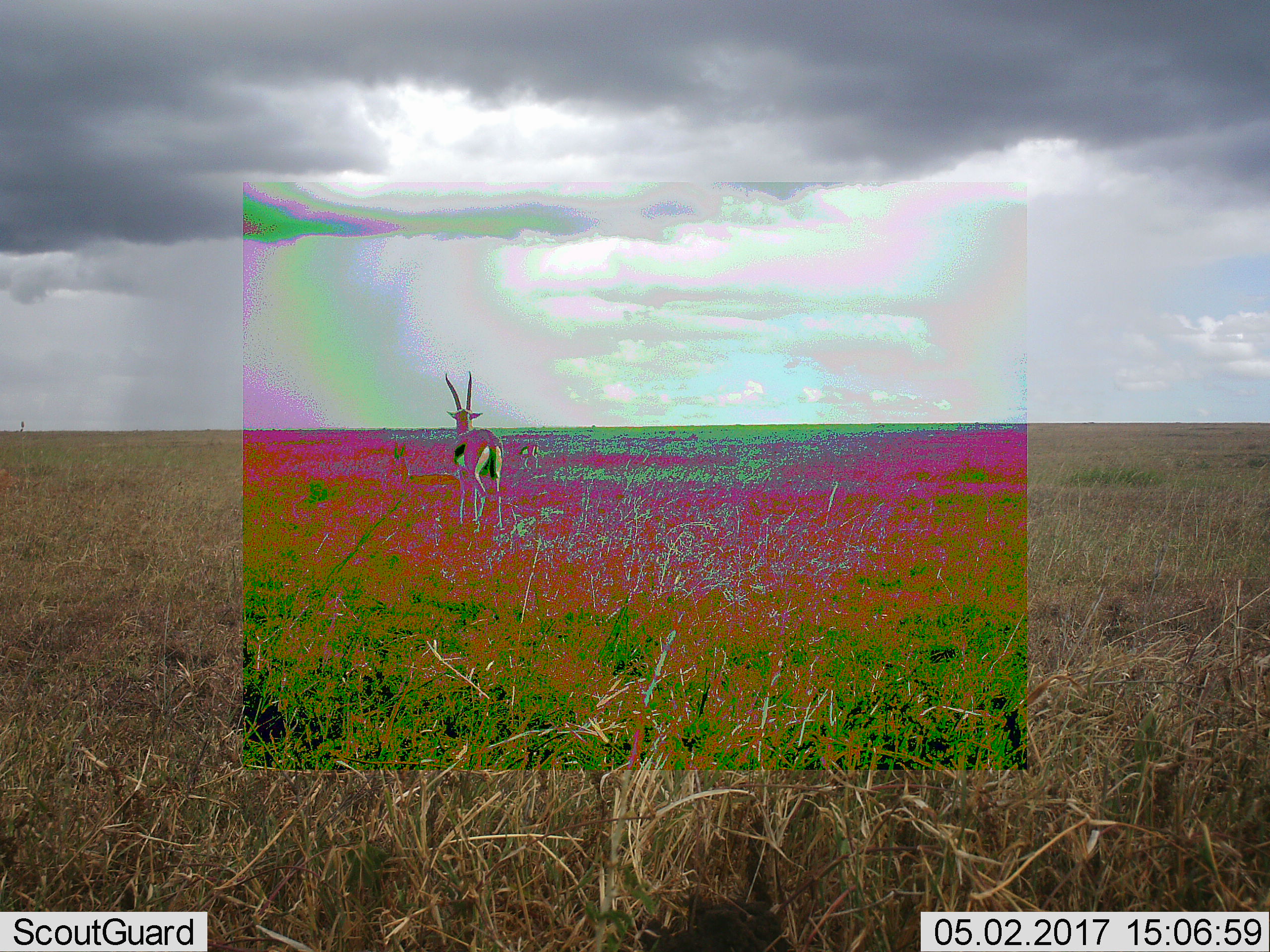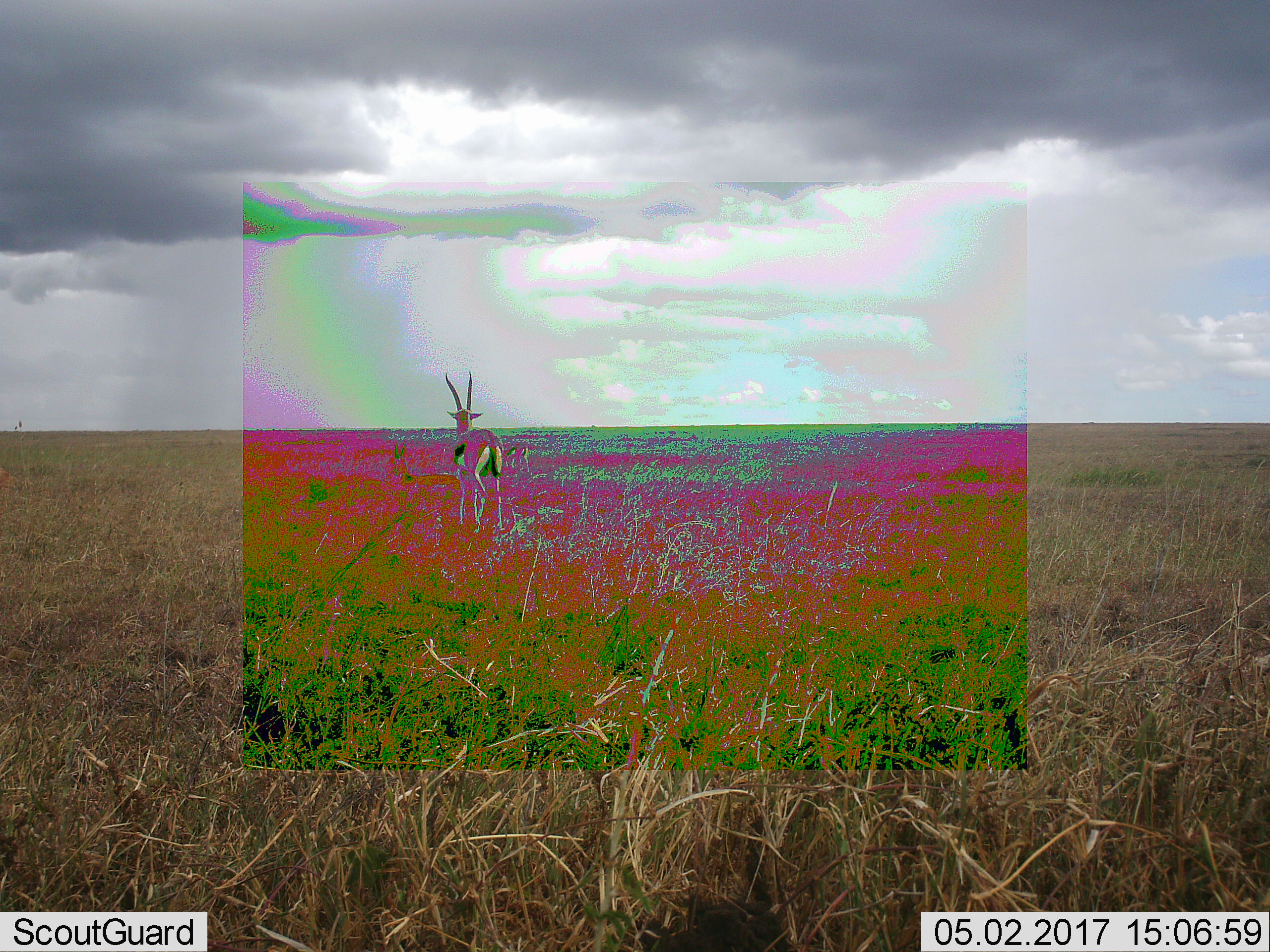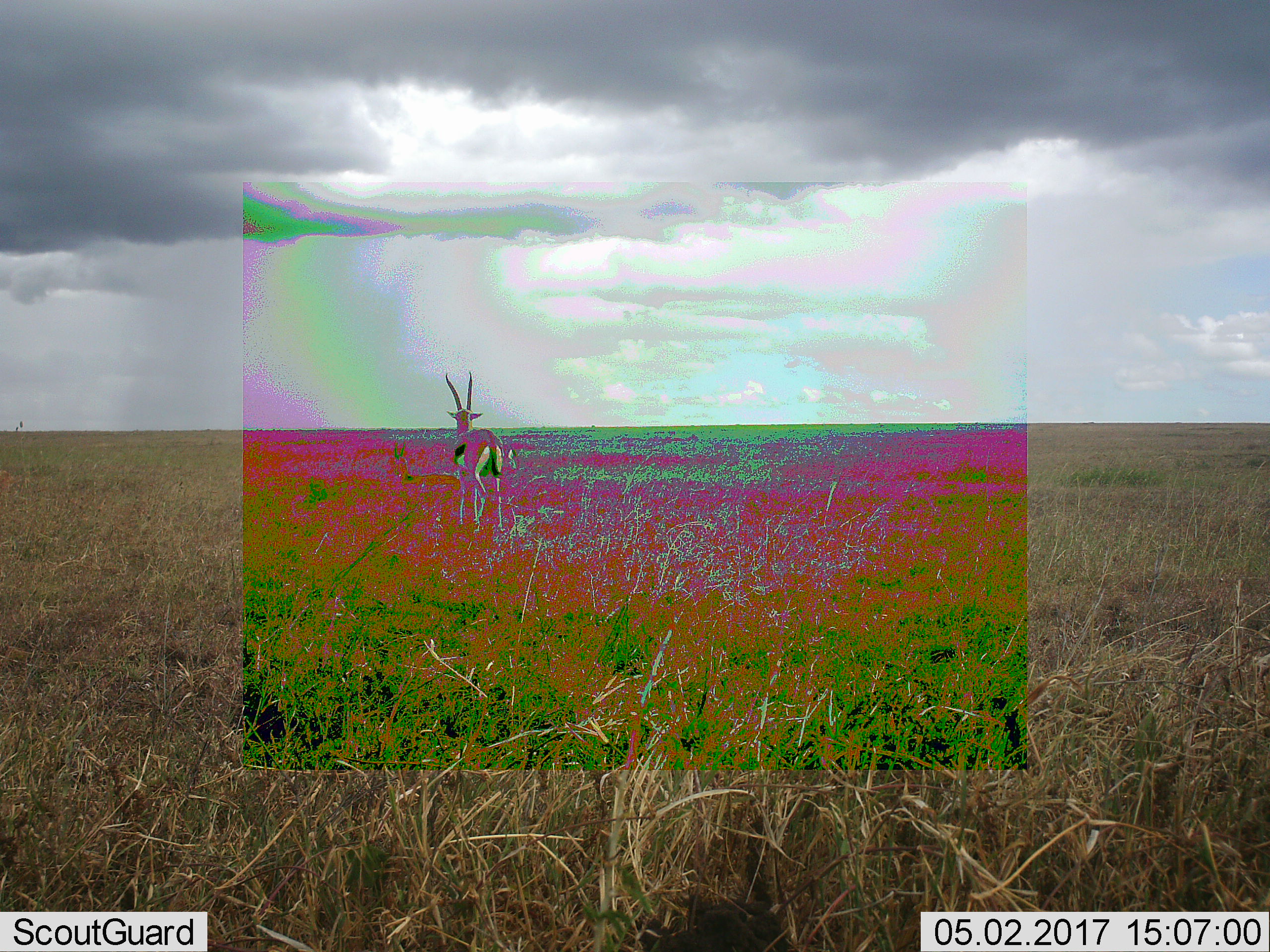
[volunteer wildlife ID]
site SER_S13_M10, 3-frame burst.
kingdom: Animalia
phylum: Chordata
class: Mammalia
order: Artiodactyla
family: Bovidae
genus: Eudorcas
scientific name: Eudorcas thomsonii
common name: thomson's gazelle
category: gazellethomsons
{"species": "gazellethomsons (thomson's gazelle) (Eudorcas thomsonii)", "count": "1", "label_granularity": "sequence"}